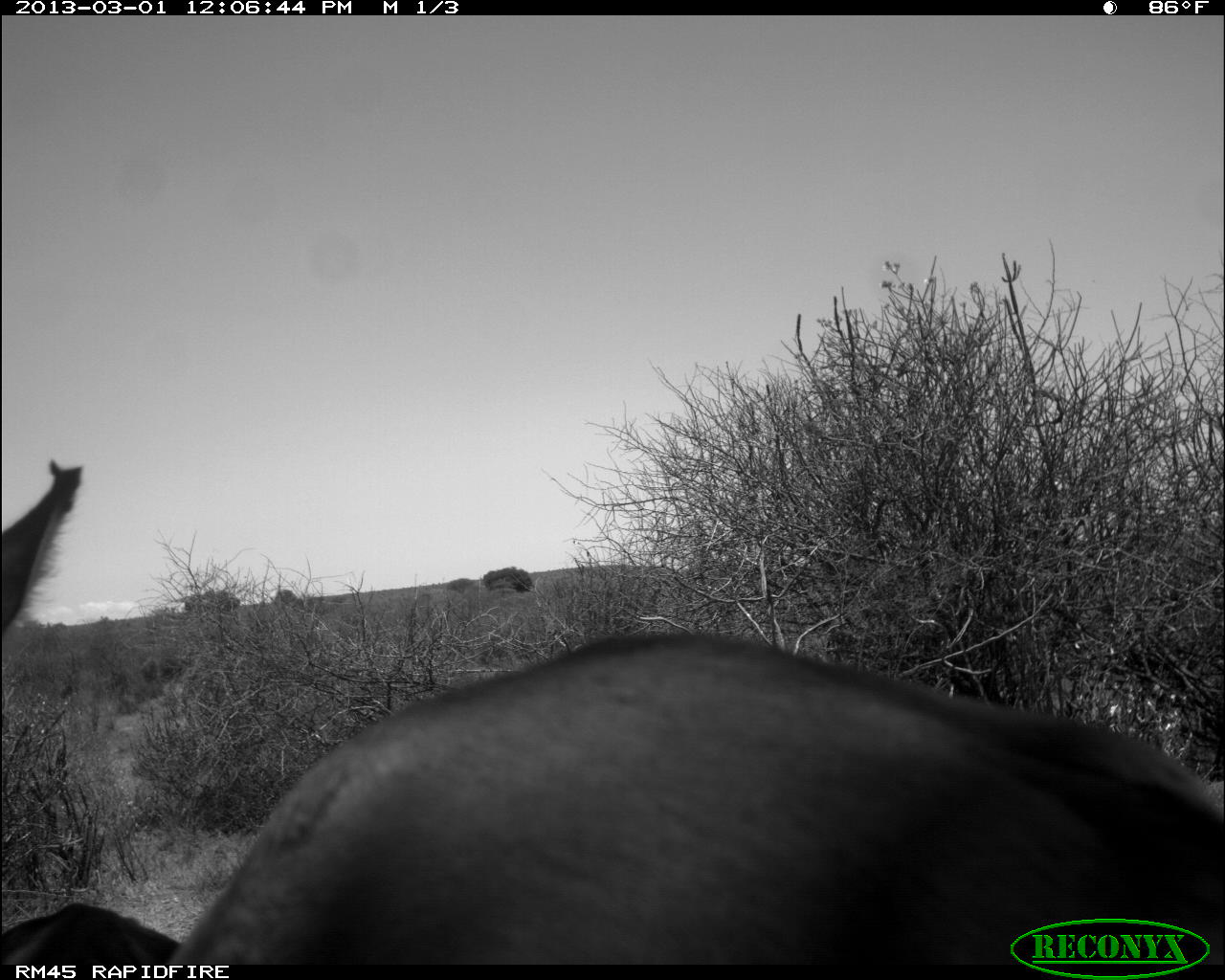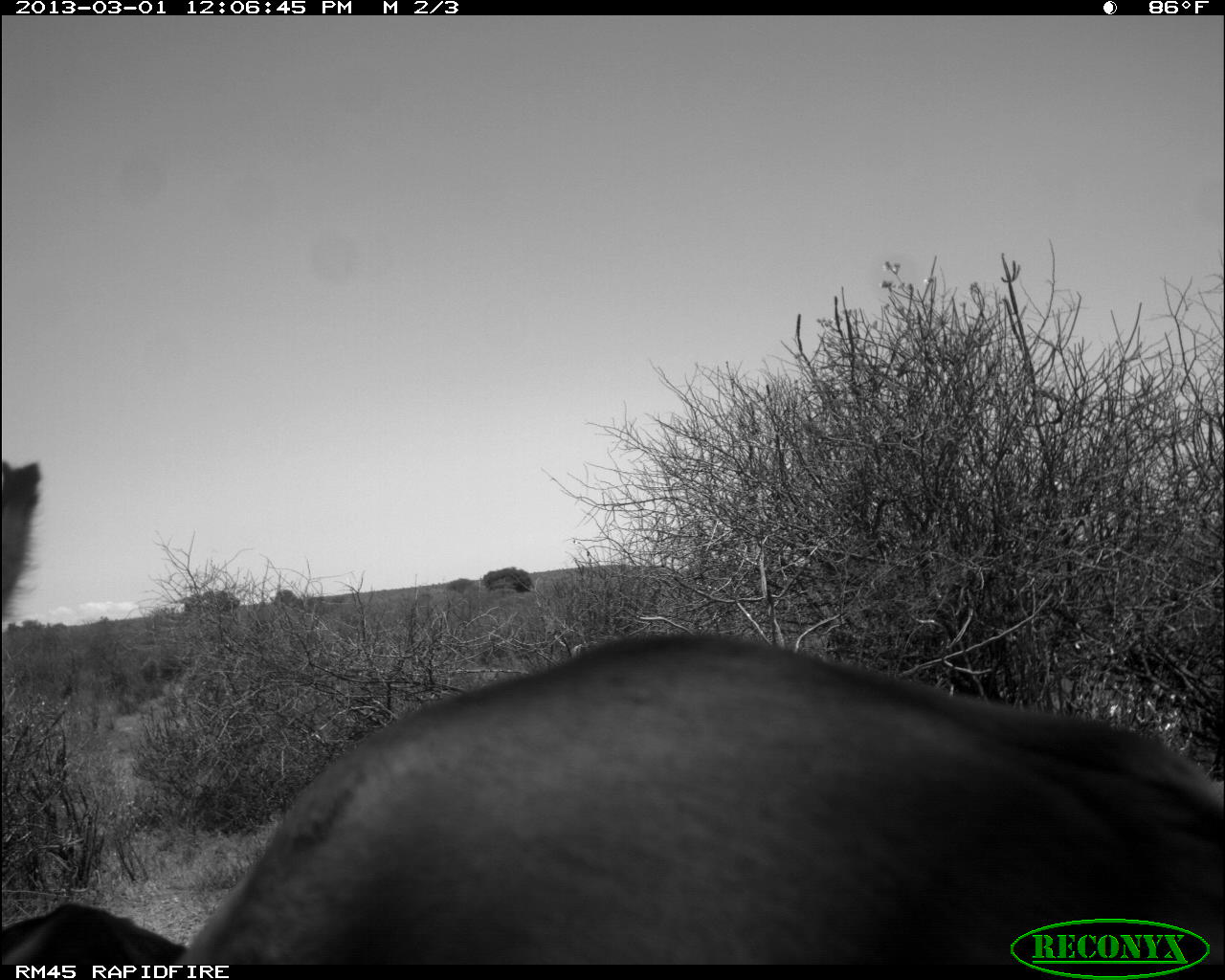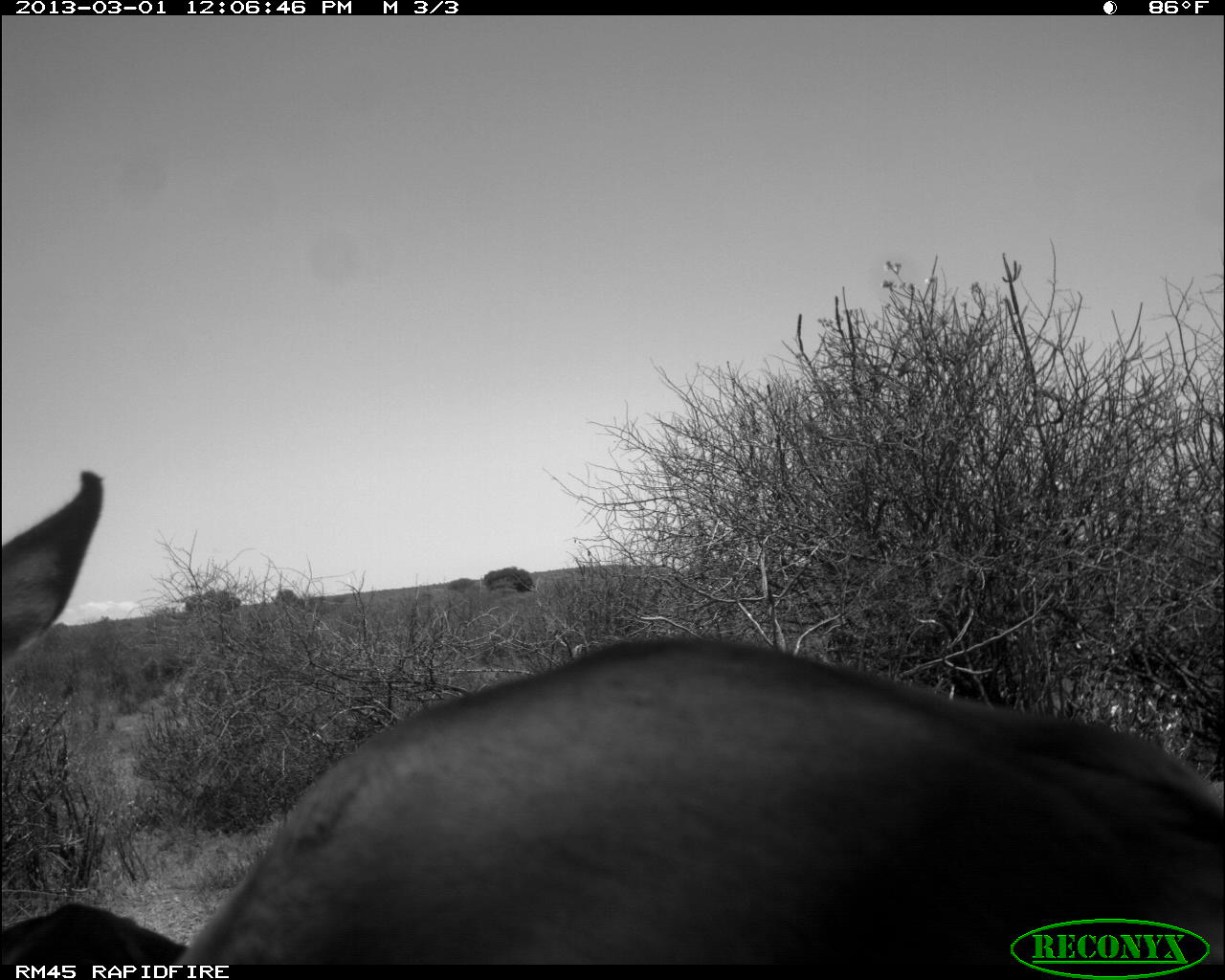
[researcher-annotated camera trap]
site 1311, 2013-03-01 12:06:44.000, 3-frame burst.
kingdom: Animalia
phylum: Chordata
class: Mammalia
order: Artiodactyla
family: Bovidae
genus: Aepyceros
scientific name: Aepyceros melampus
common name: impala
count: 2